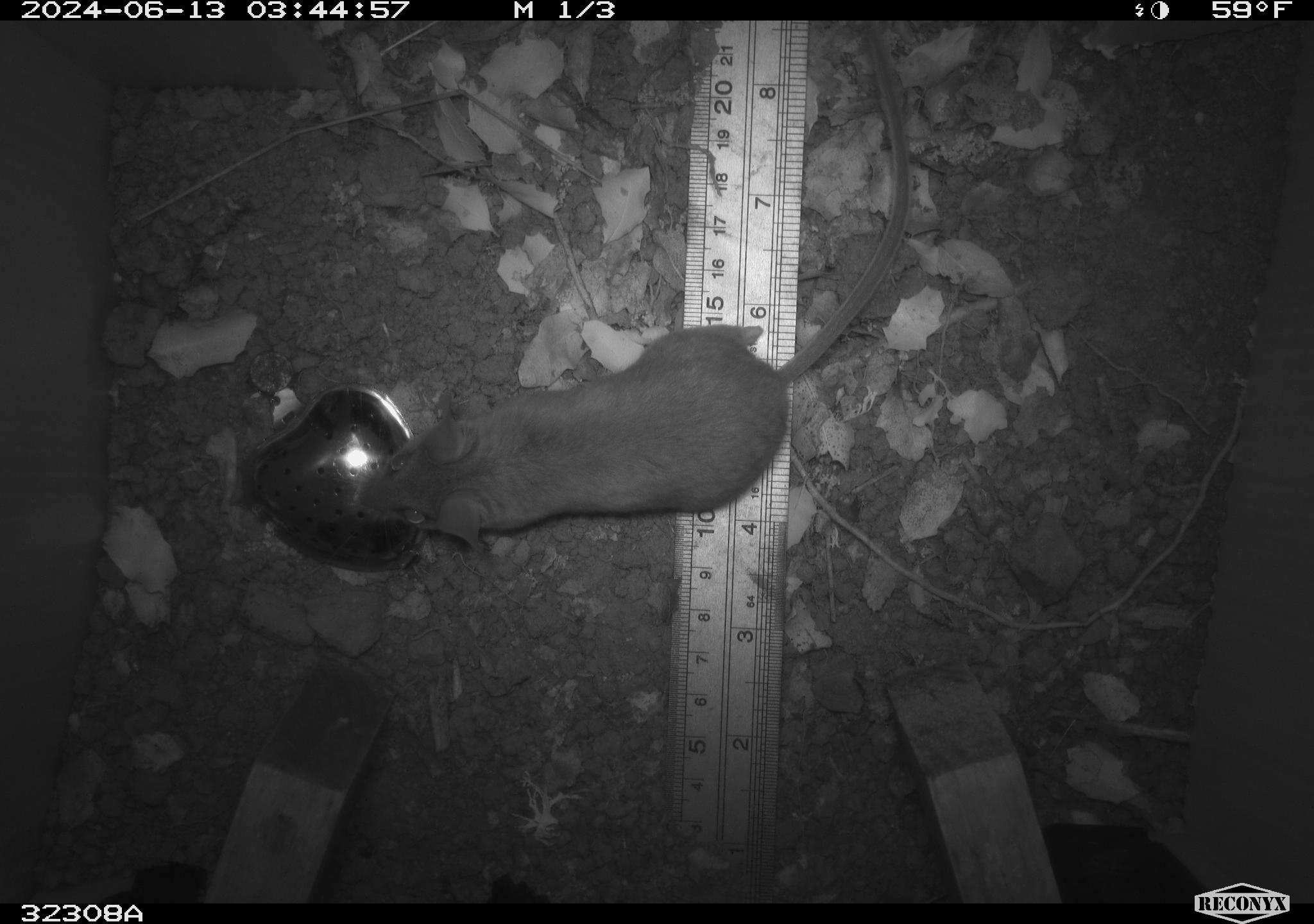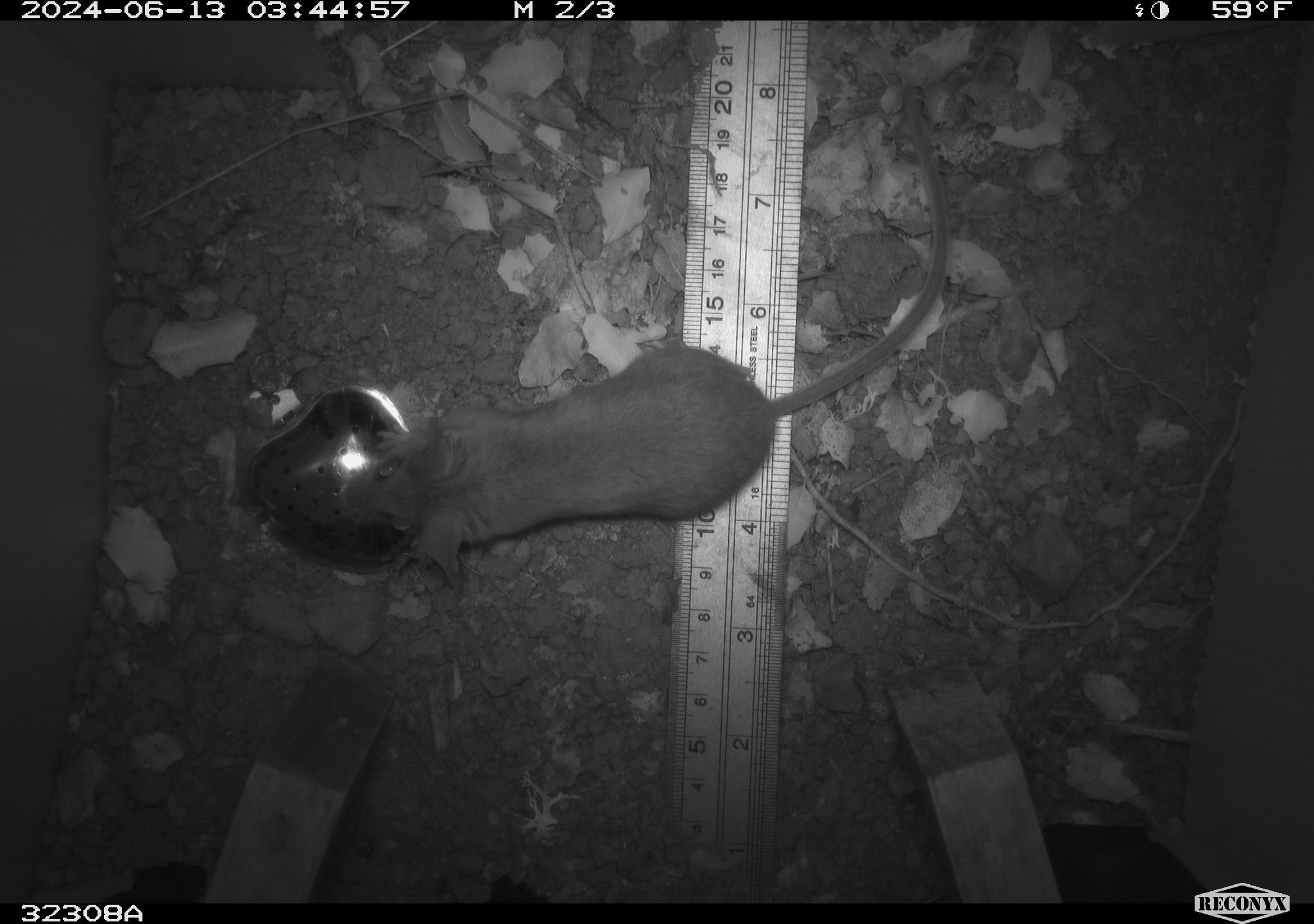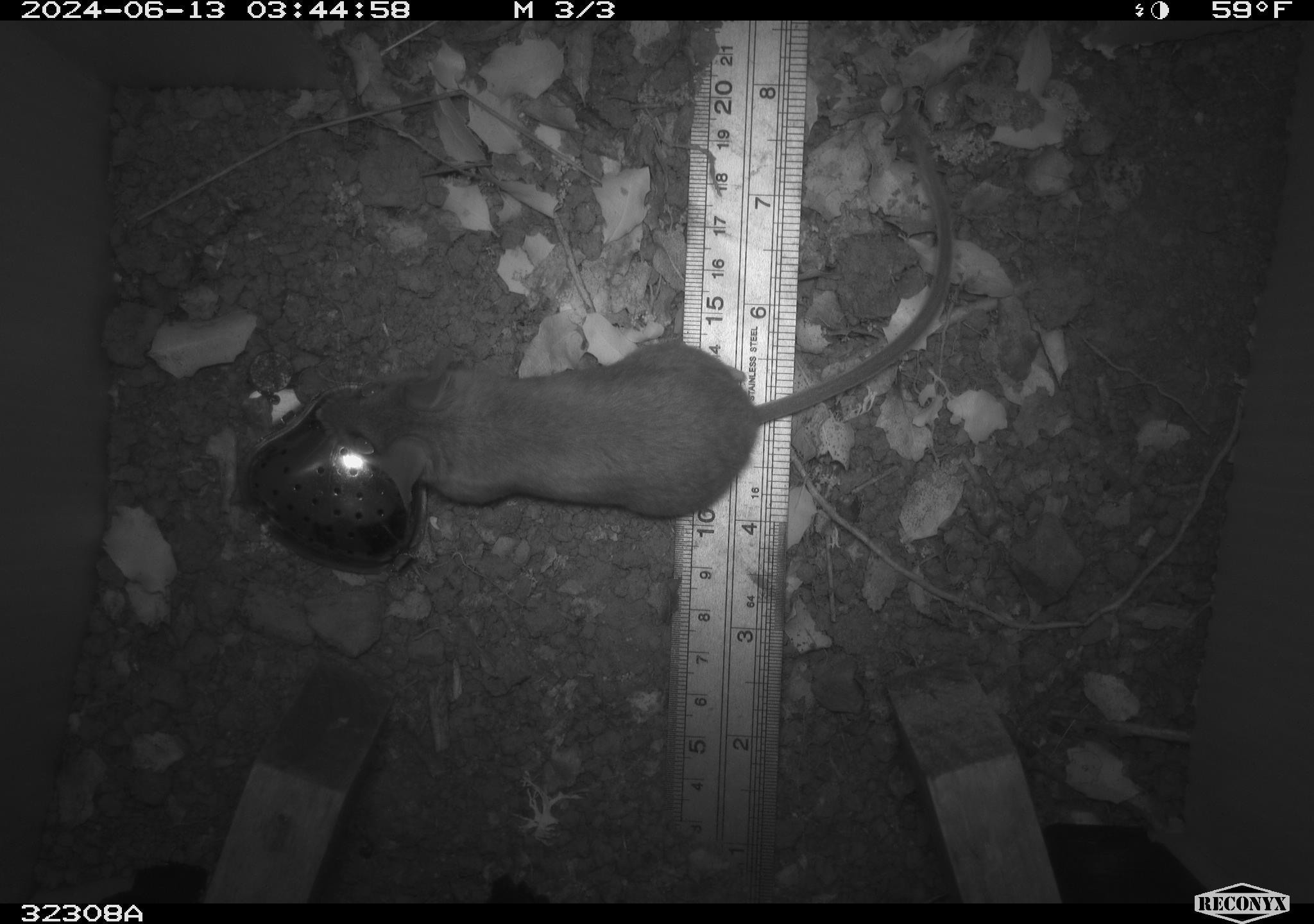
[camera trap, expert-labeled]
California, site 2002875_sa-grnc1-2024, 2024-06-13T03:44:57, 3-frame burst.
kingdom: Animalia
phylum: Chordata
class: Mammalia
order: Rodentia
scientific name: Rodentia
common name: rodent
Rodent (Rodentia).